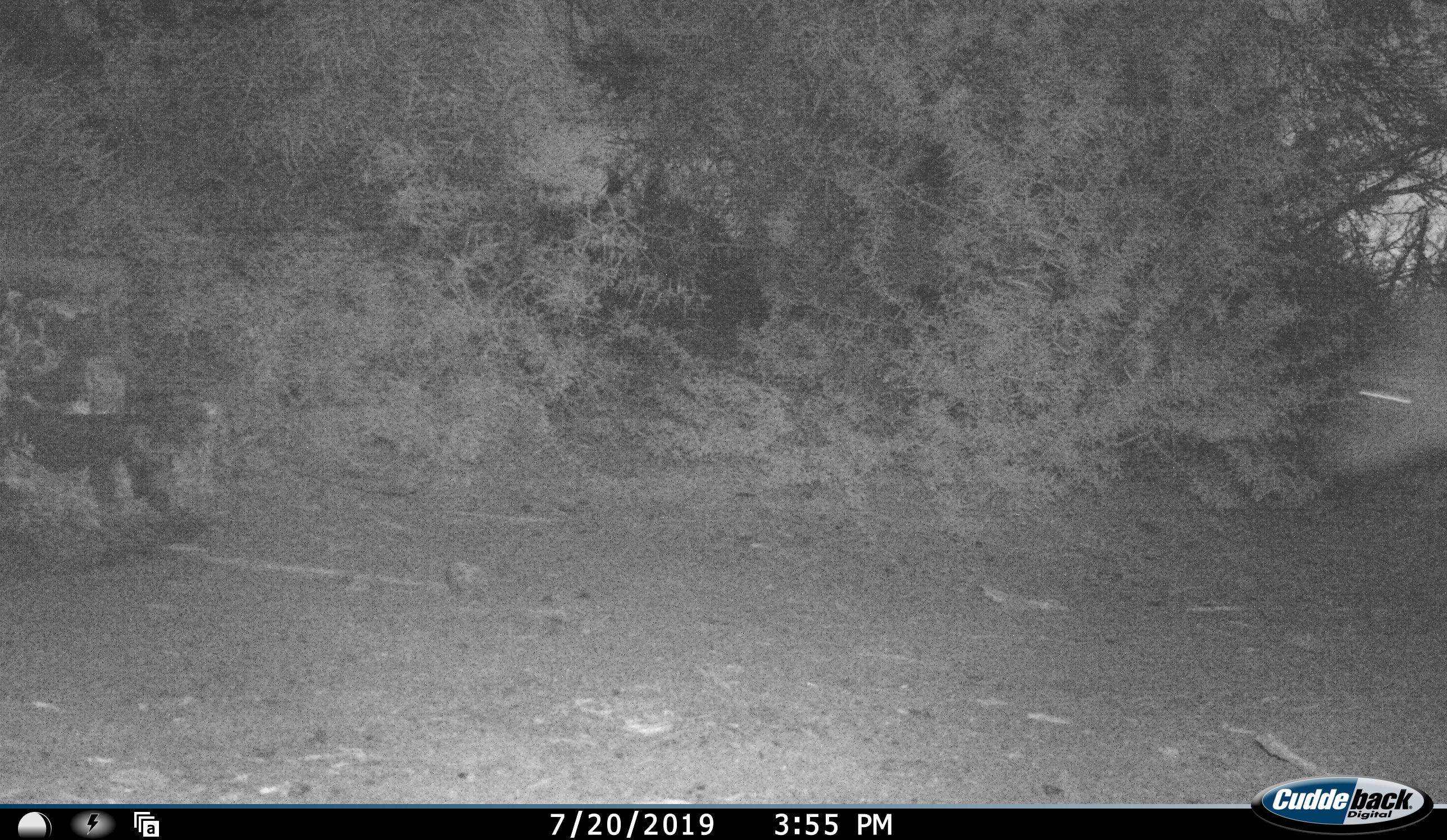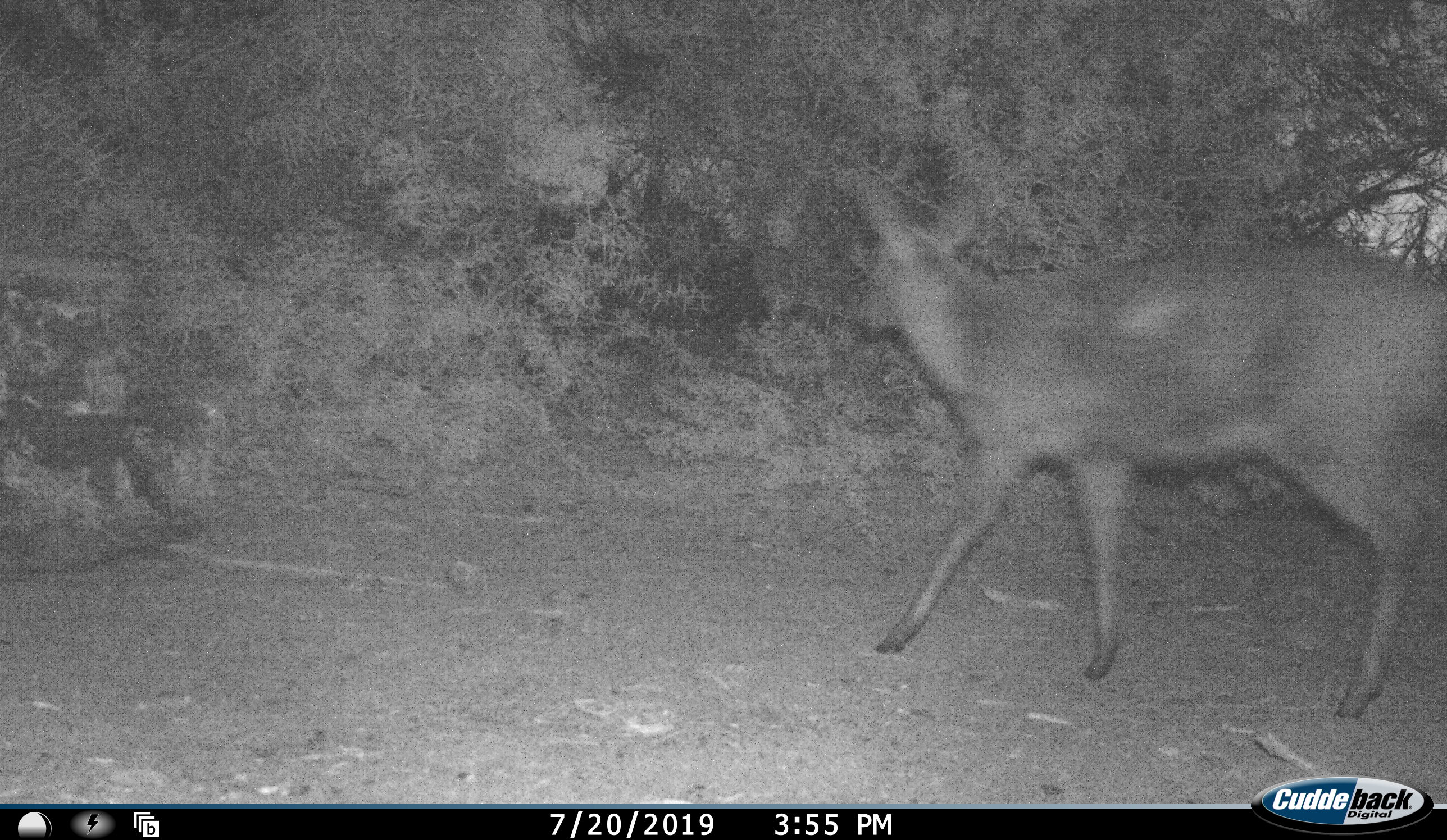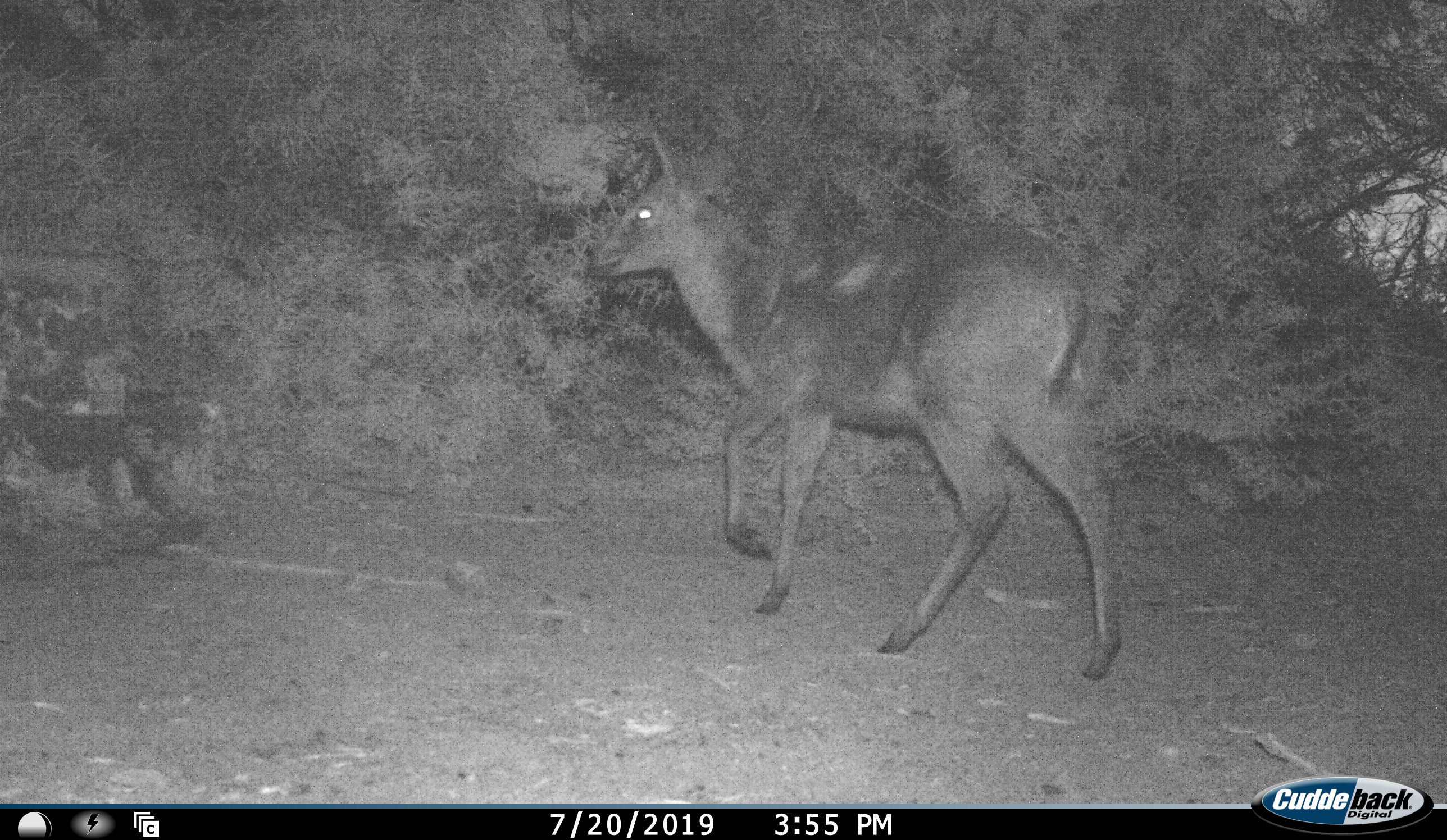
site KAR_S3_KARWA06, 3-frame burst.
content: unidentified animal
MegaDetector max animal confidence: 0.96